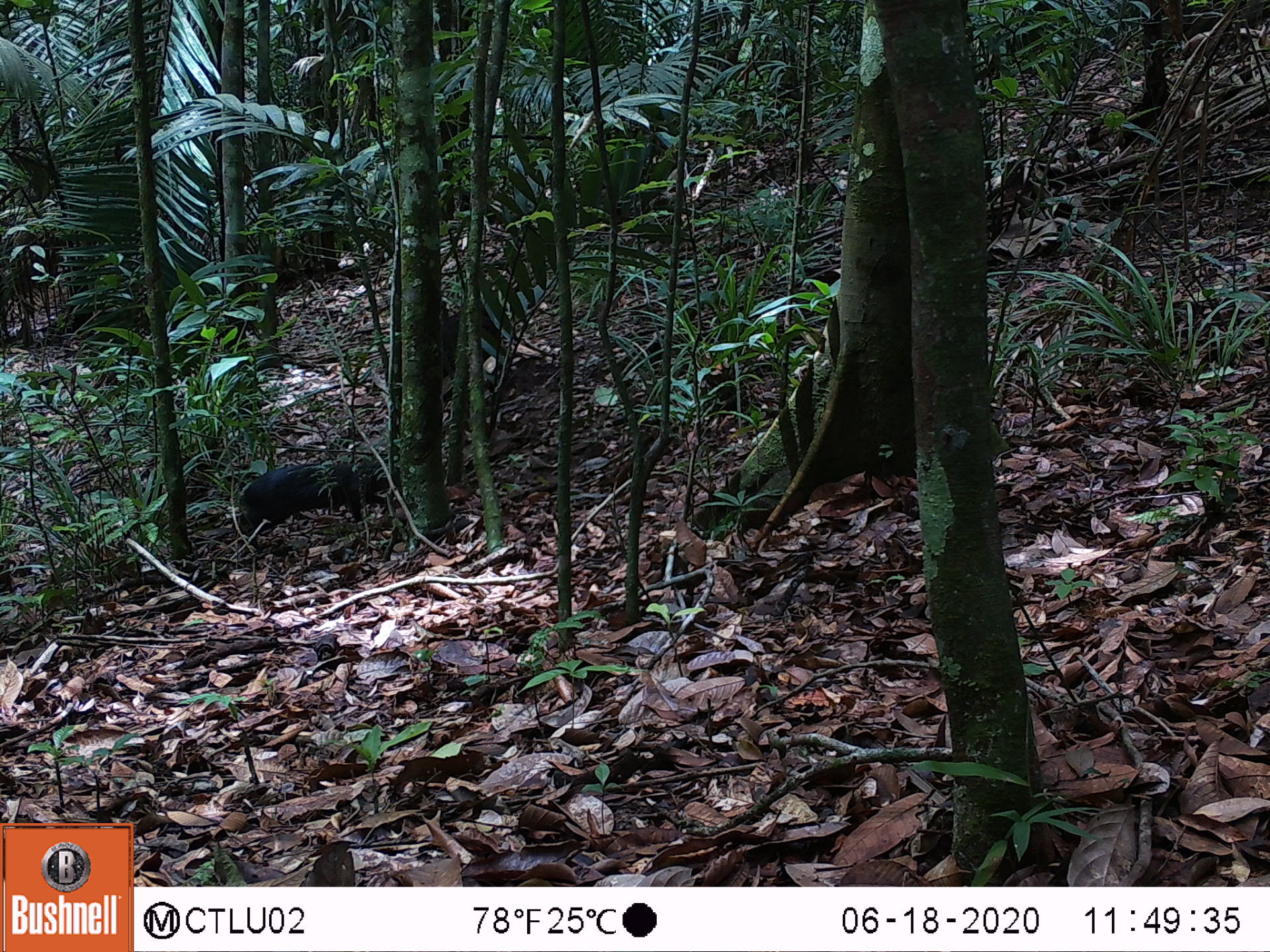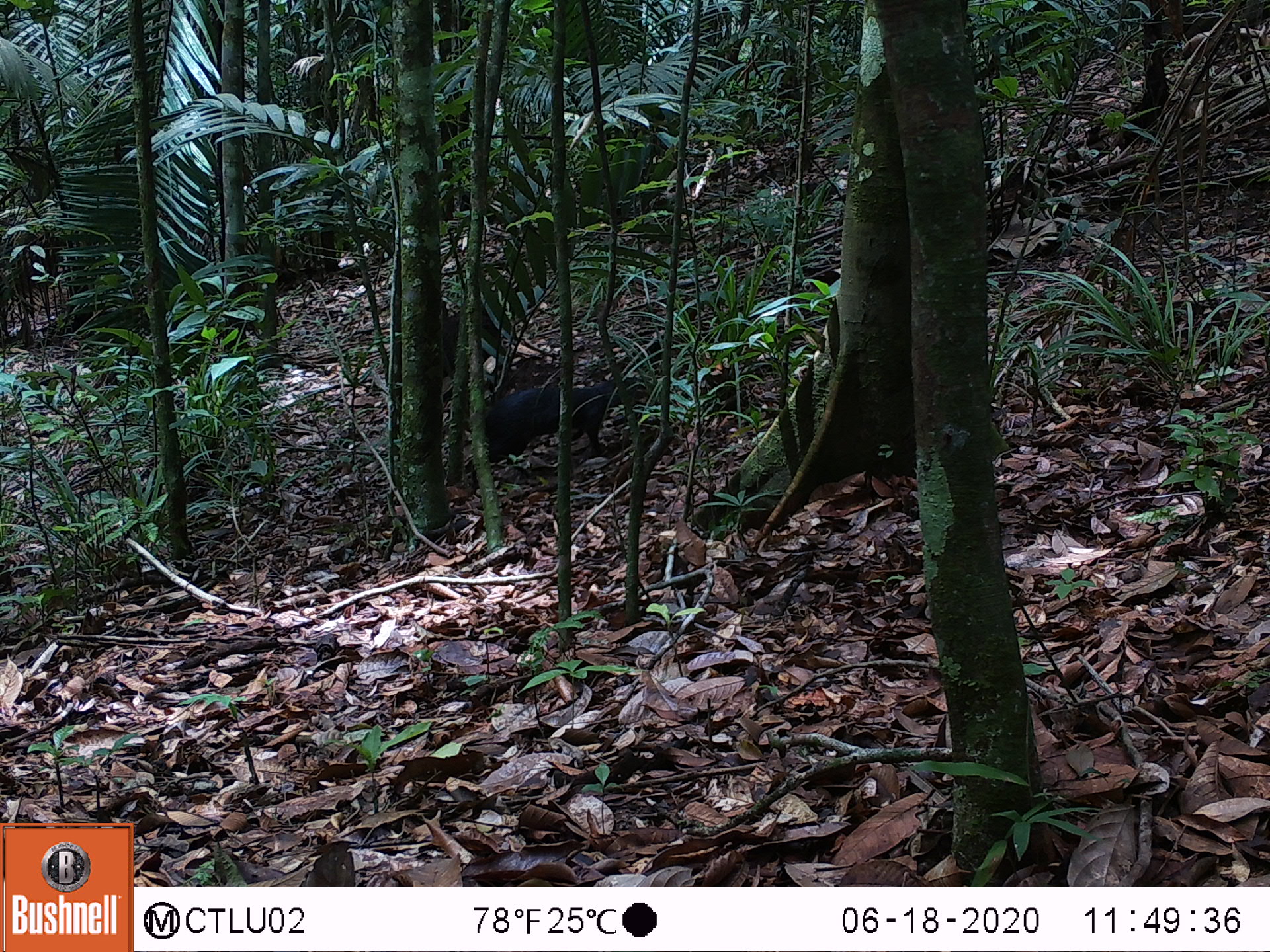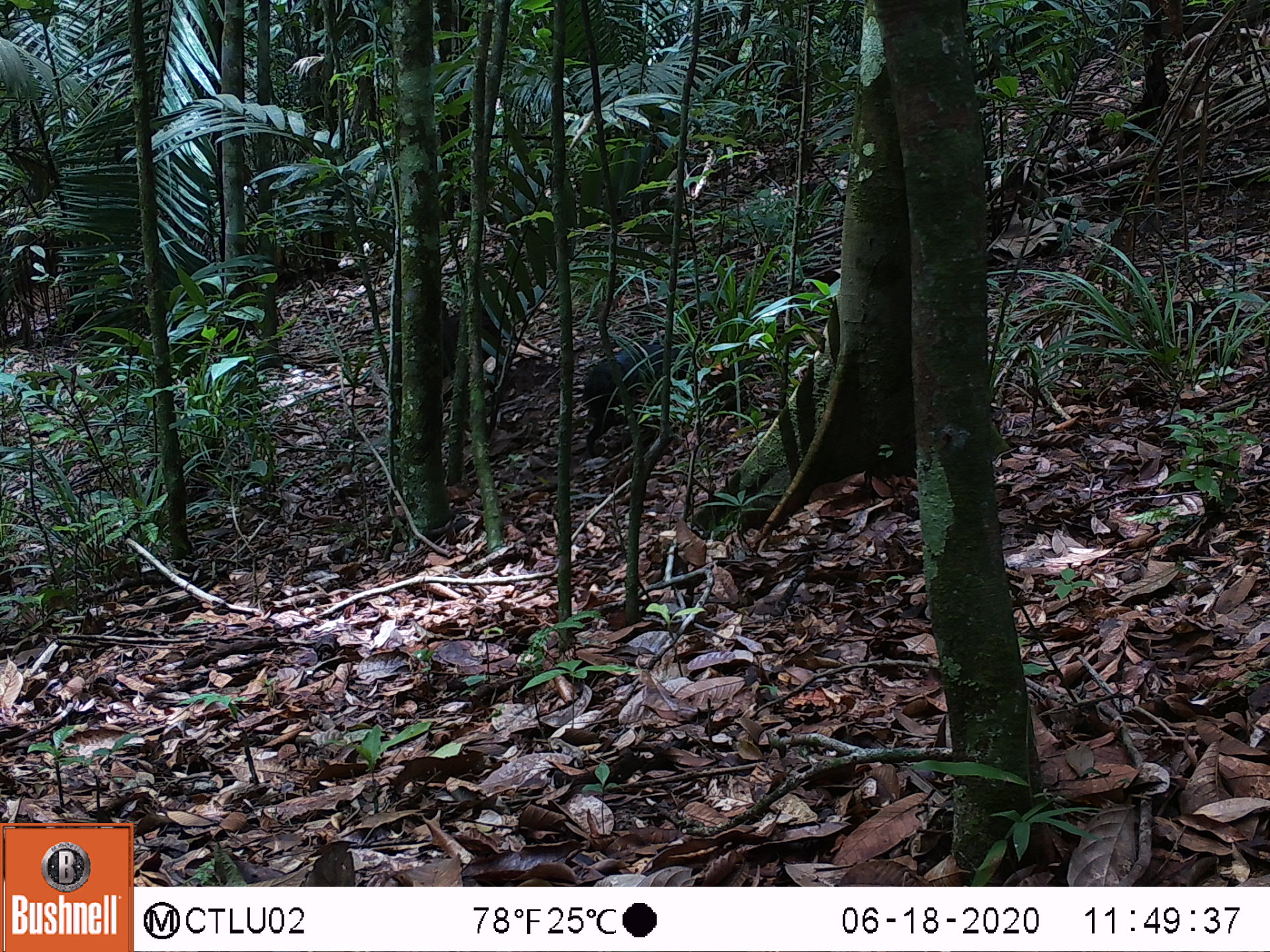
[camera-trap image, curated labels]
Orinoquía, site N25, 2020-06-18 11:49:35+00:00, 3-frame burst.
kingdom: Animalia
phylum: Chordata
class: Mammalia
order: Rodentia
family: Dasyproctidae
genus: Dasyprocta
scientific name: Dasyprocta fuliginosa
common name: black agouti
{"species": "black agouti (Dasyprocta fuliginosa)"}